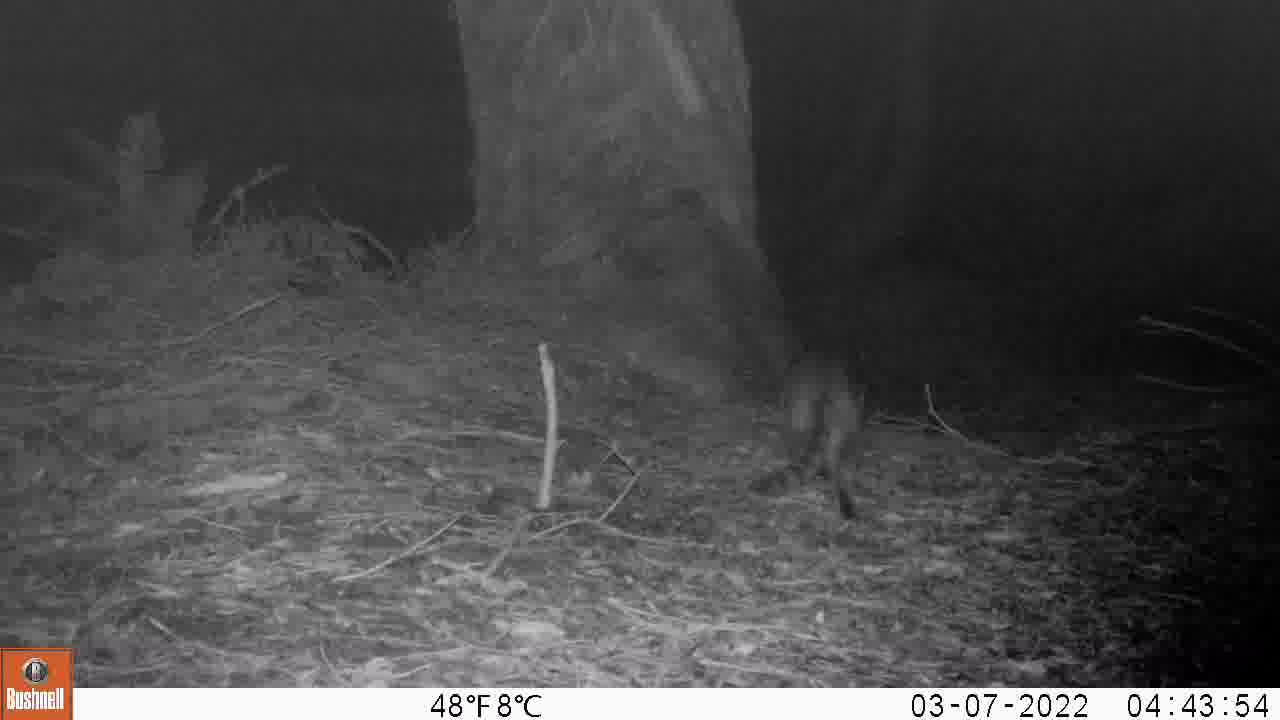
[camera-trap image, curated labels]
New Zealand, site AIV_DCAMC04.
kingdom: Animalia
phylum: Chordata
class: Mammalia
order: Carnivora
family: Felidae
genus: Felis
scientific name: Felis catus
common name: domestic cat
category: cat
Cat (domestic cat) (Felis catus).